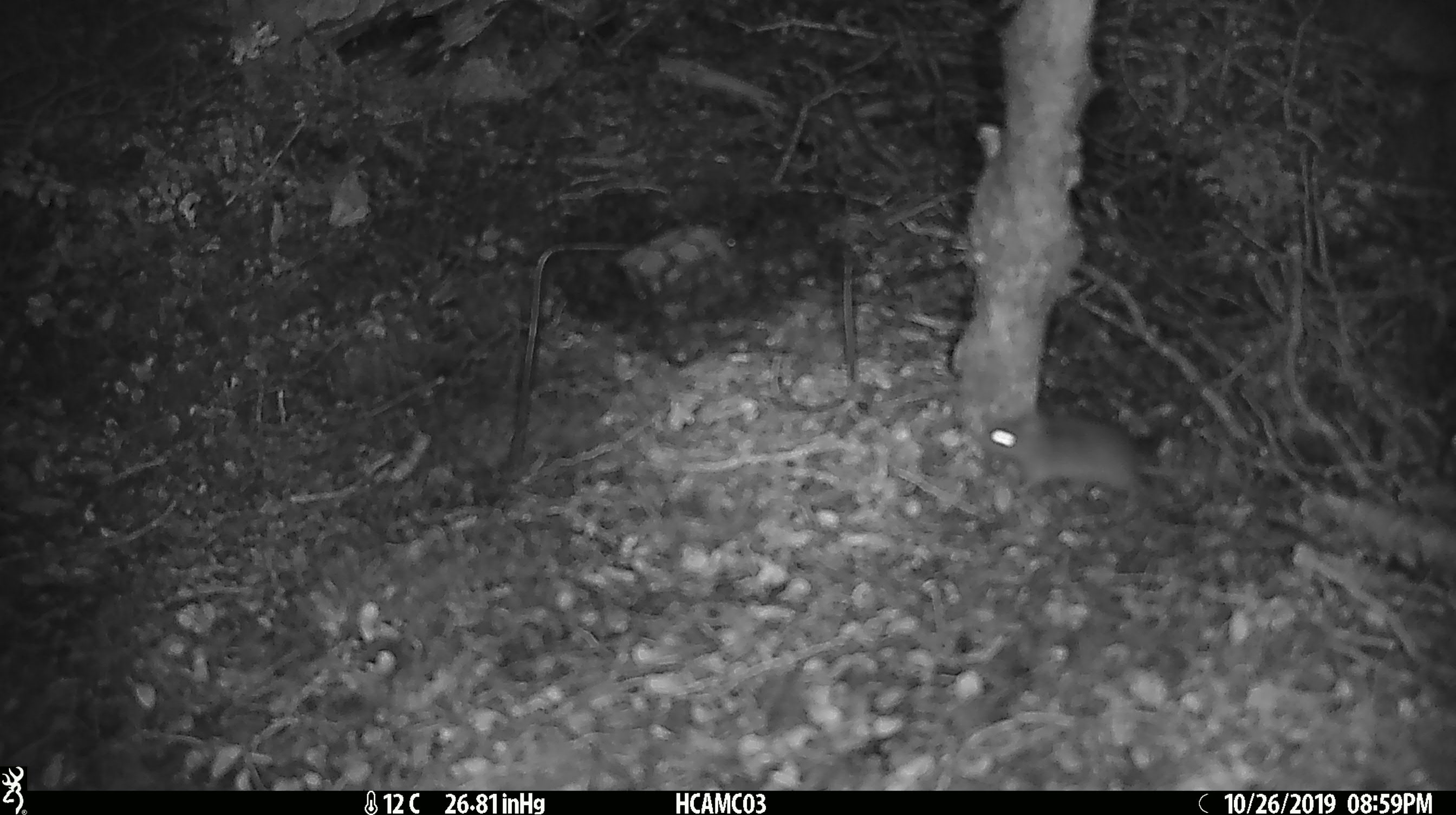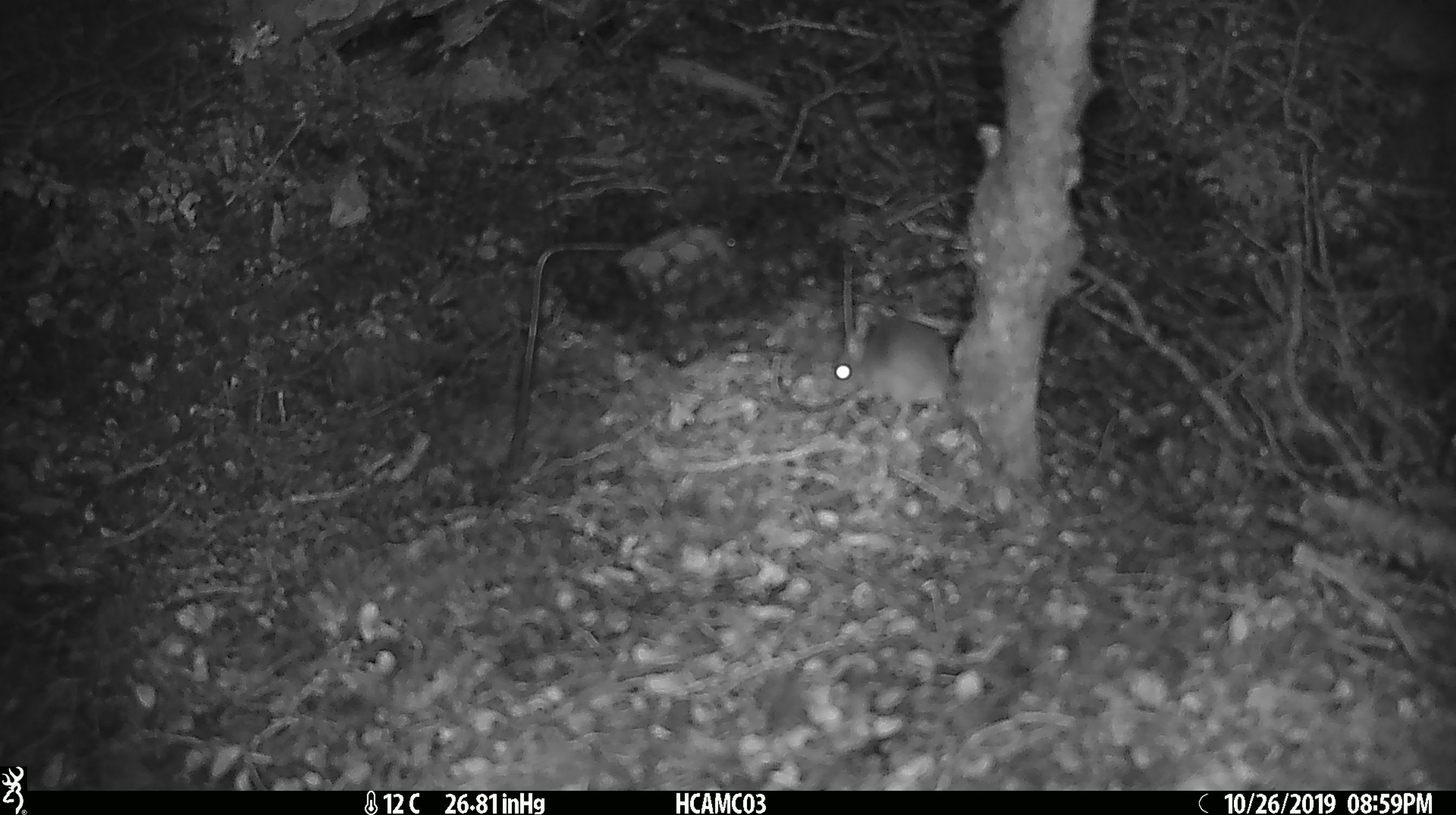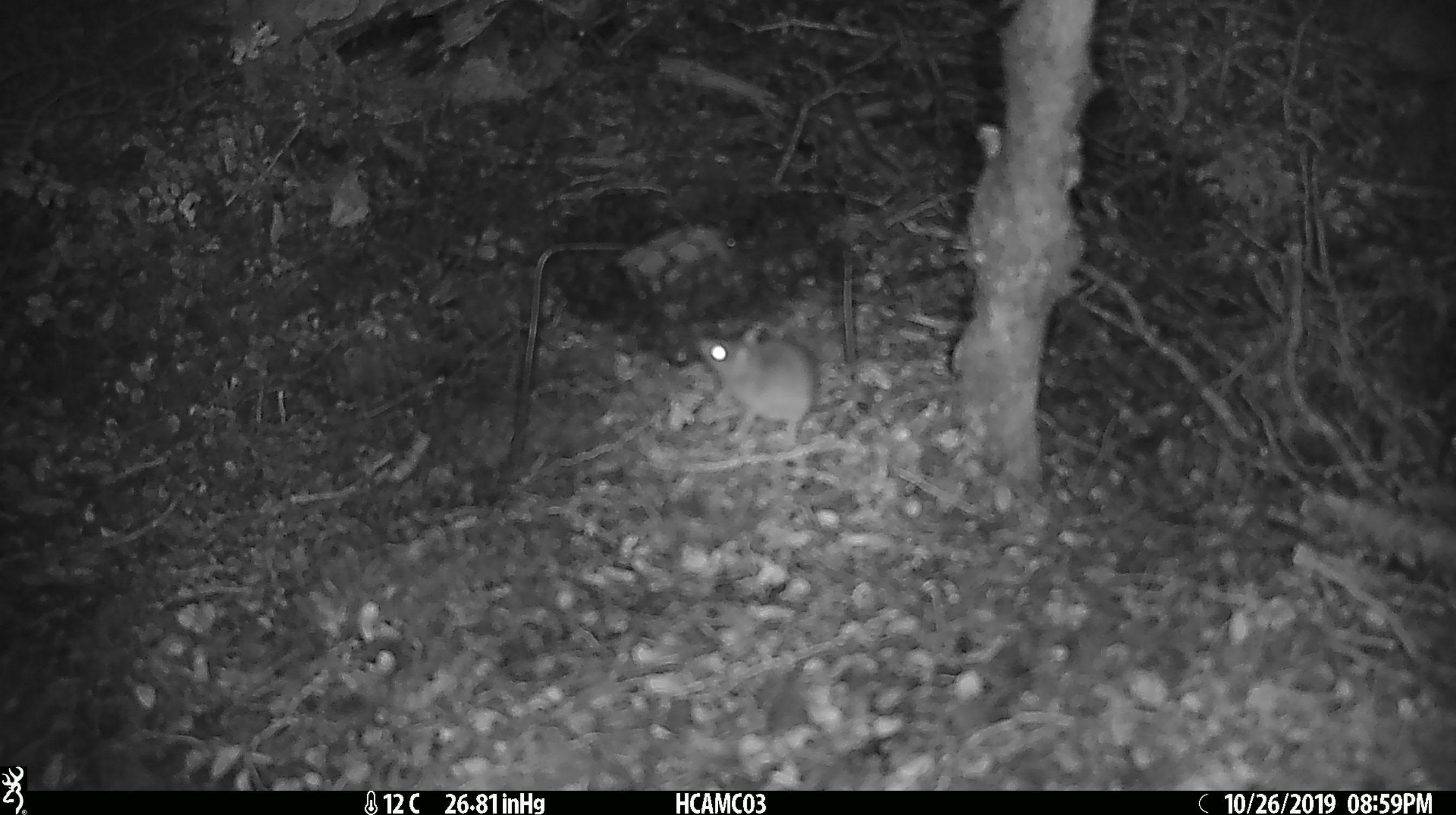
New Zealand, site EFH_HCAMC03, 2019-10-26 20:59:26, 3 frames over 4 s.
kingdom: Animalia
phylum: Chordata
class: Mammalia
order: Rodentia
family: Muridae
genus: Mus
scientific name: Mus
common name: mouse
Mouse (Mus).